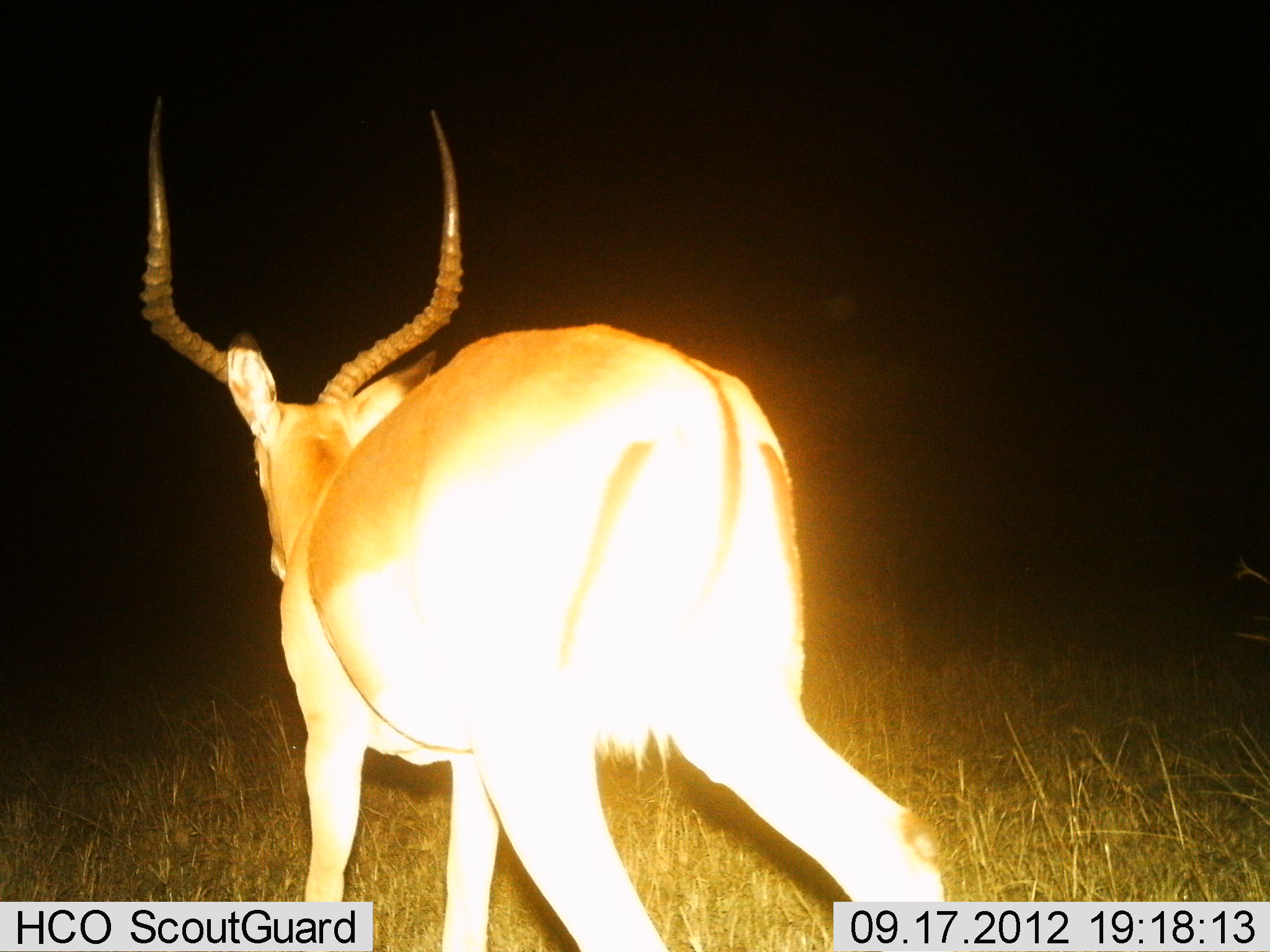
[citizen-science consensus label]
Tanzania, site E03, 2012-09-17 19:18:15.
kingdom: Animalia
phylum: Chordata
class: Mammalia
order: Artiodactyla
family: Bovidae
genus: Aepyceros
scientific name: Aepyceros melampus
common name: impala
Impala (Aepyceros melampus), count 1. Behavior (volunteer vote fractions): standing 20%, resting 0%, moving 80%, interacting 0%. Young present (vote fraction): 0%. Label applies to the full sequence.